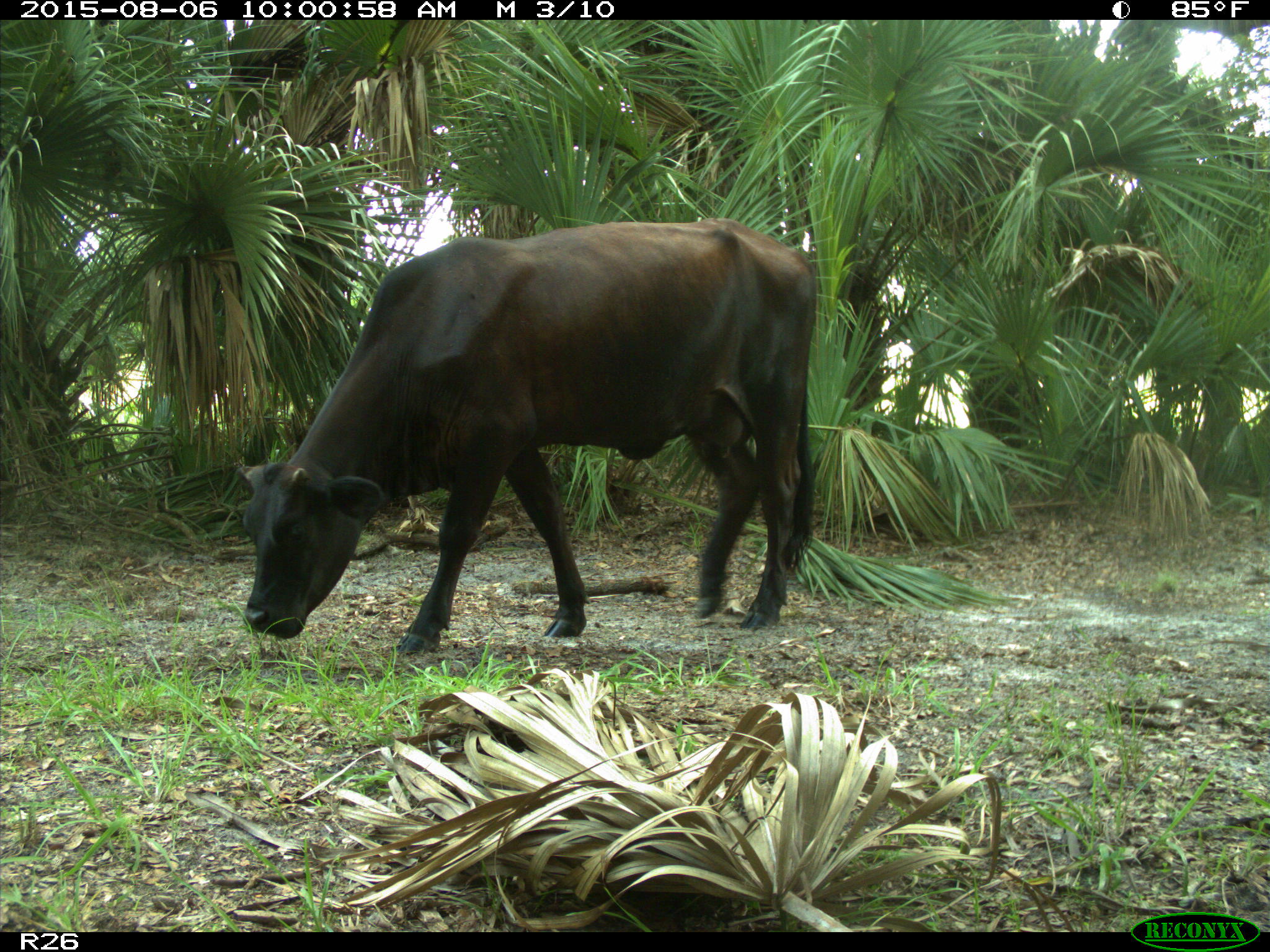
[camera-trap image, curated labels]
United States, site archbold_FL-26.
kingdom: Animalia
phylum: Chordata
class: Mammalia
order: Artiodactyla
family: Bovidae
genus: Bos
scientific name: Bos taurus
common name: domestic cow